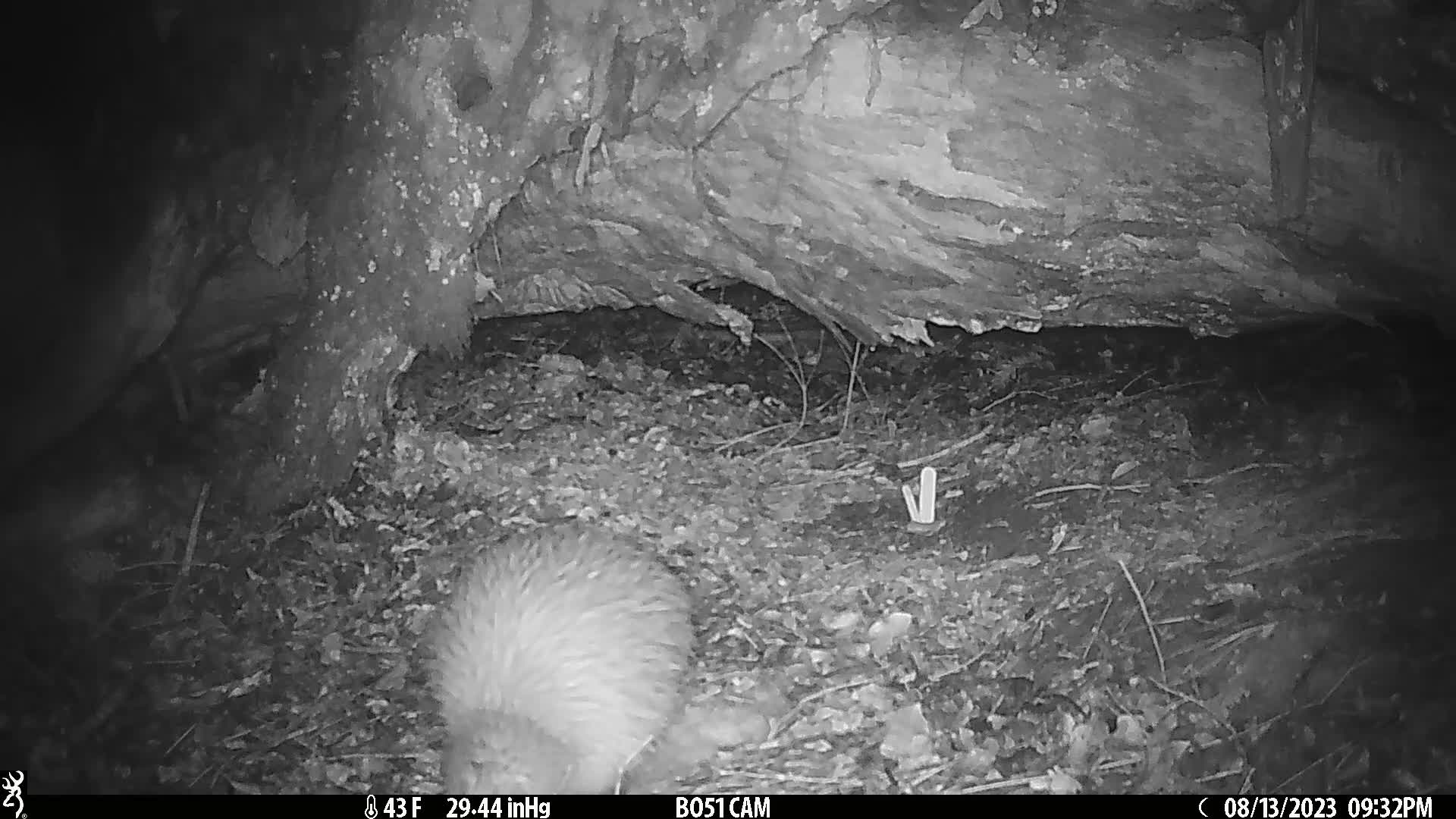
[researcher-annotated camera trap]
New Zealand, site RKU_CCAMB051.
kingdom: Animalia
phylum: Chordata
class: Aves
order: Apterygiformes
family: Apterygidae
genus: Apteryx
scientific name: Apteryx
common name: kiwi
Kiwi (Apteryx).